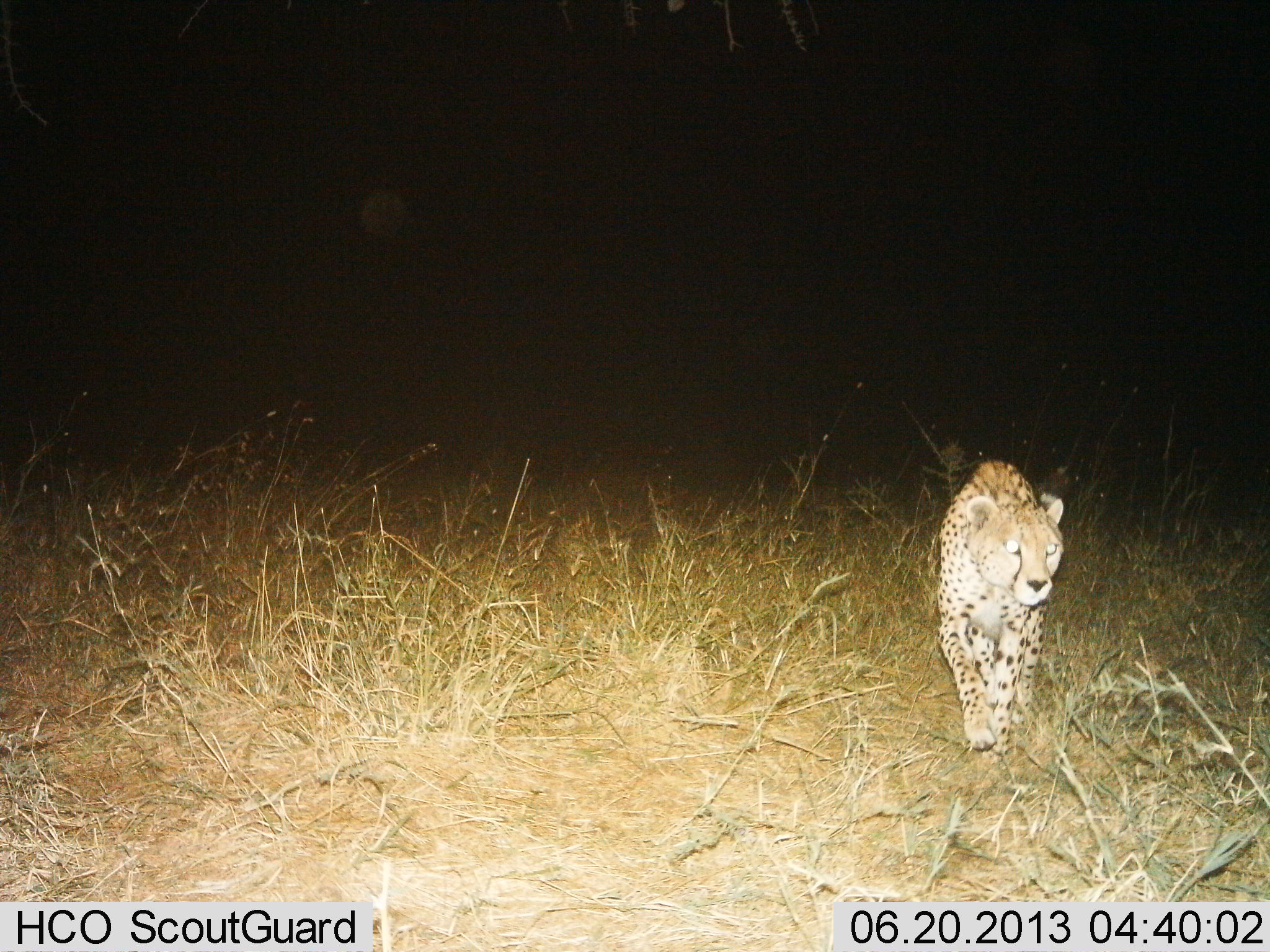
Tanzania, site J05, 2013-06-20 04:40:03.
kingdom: Animalia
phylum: Chordata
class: Mammalia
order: Carnivora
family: Felidae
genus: Acinonyx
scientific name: Acinonyx jubatus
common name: cheetah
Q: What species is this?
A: Cheetah (Acinonyx jubatus).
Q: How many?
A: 1.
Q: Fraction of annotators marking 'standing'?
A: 30%.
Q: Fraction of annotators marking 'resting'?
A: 0%.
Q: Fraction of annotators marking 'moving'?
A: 70%.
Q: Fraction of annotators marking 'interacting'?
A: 0%.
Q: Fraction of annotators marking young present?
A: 0%.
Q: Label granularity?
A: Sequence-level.